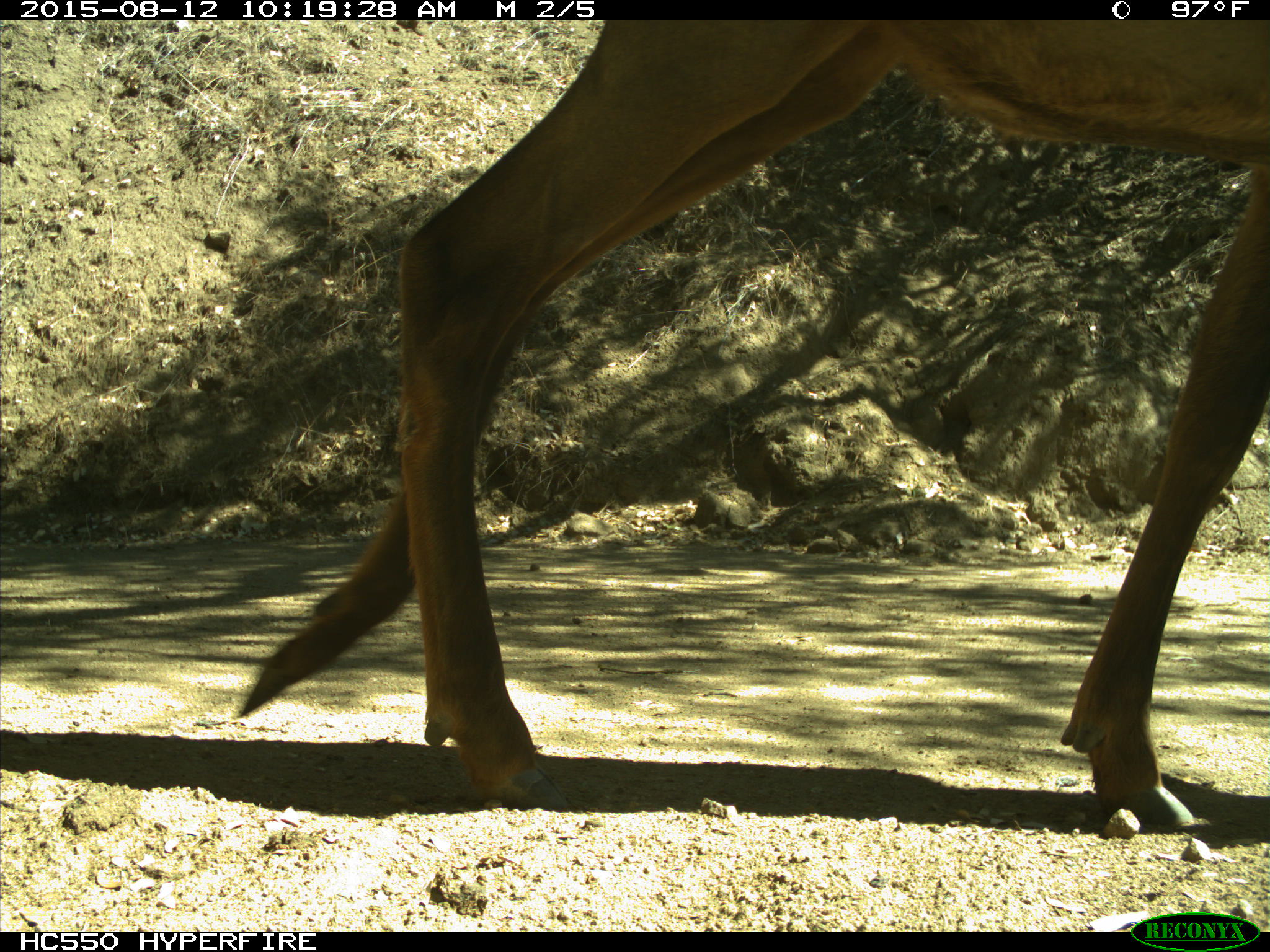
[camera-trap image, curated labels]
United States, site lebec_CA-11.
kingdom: Animalia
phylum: Chordata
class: Mammalia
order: Artiodactyla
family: Cervidae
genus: Cervus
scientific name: Cervus canadensis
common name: elk